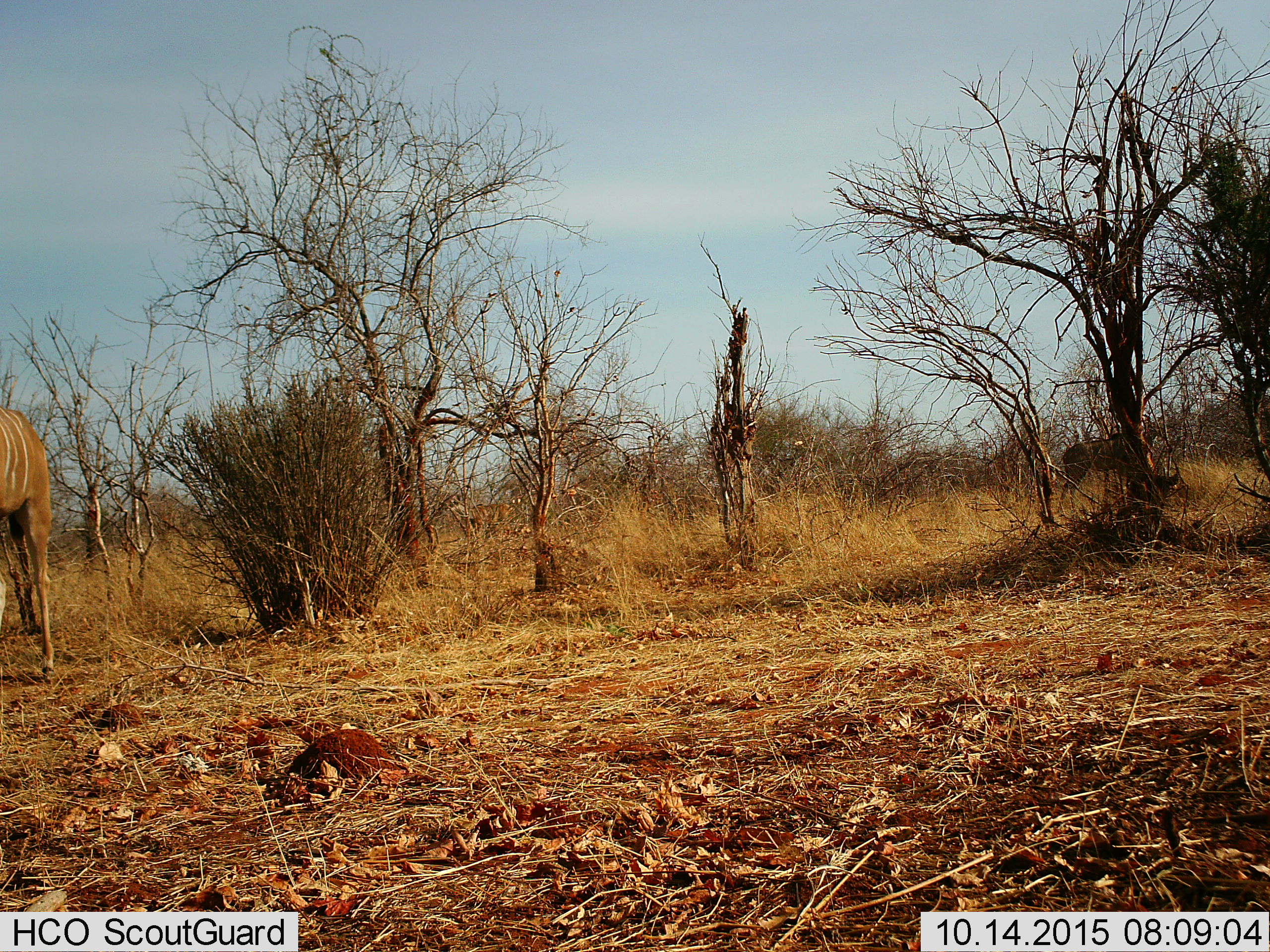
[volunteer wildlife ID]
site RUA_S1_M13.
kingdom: Animalia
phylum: Chordata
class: Mammalia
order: Artiodactyla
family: Bovidae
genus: Tragelaphus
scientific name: Tragelaphus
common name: kudu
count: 1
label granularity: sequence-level